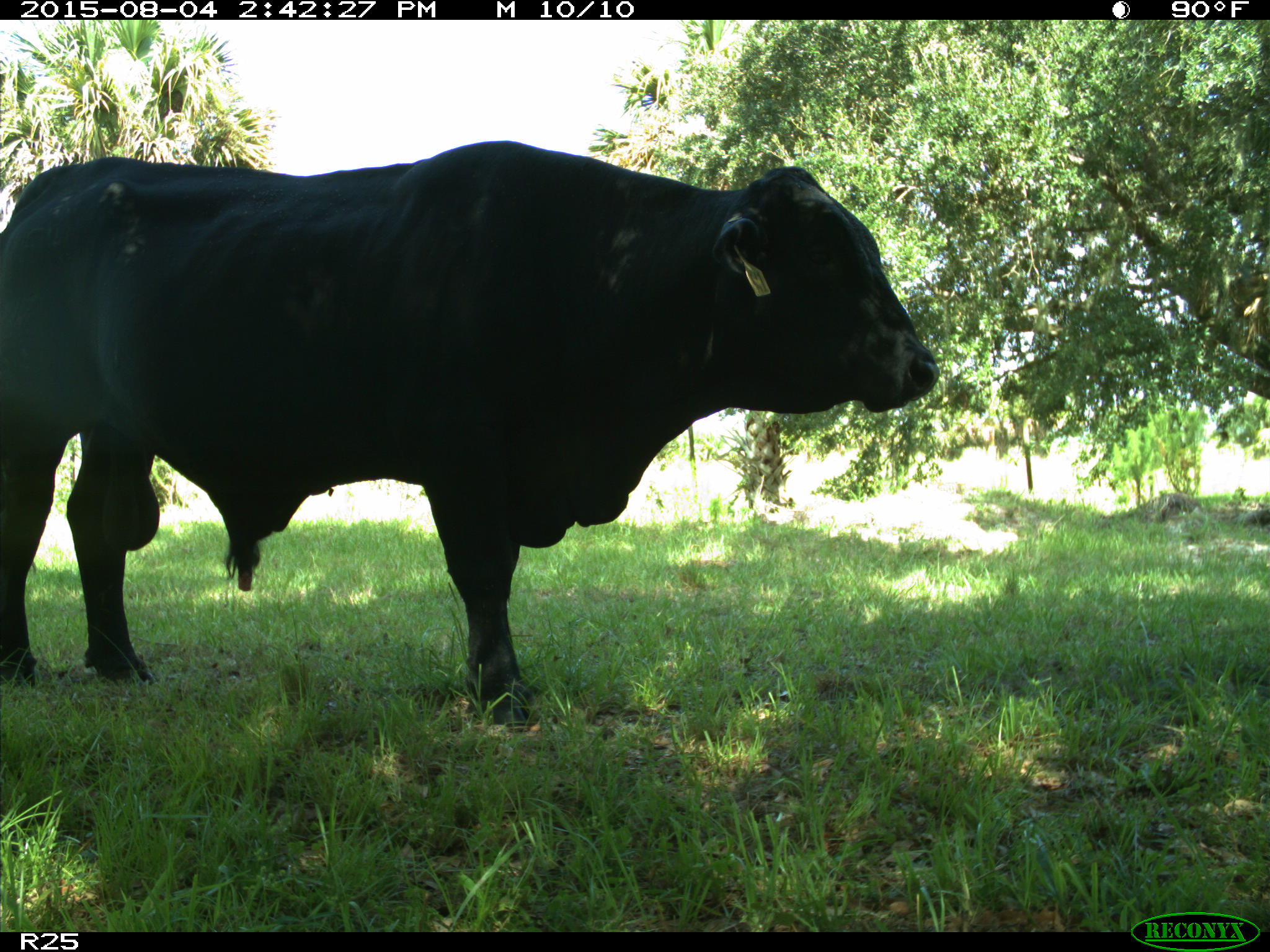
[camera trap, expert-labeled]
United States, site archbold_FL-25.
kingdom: Animalia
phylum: Chordata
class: Mammalia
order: Artiodactyla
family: Bovidae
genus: Bos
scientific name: Bos taurus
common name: domestic cow